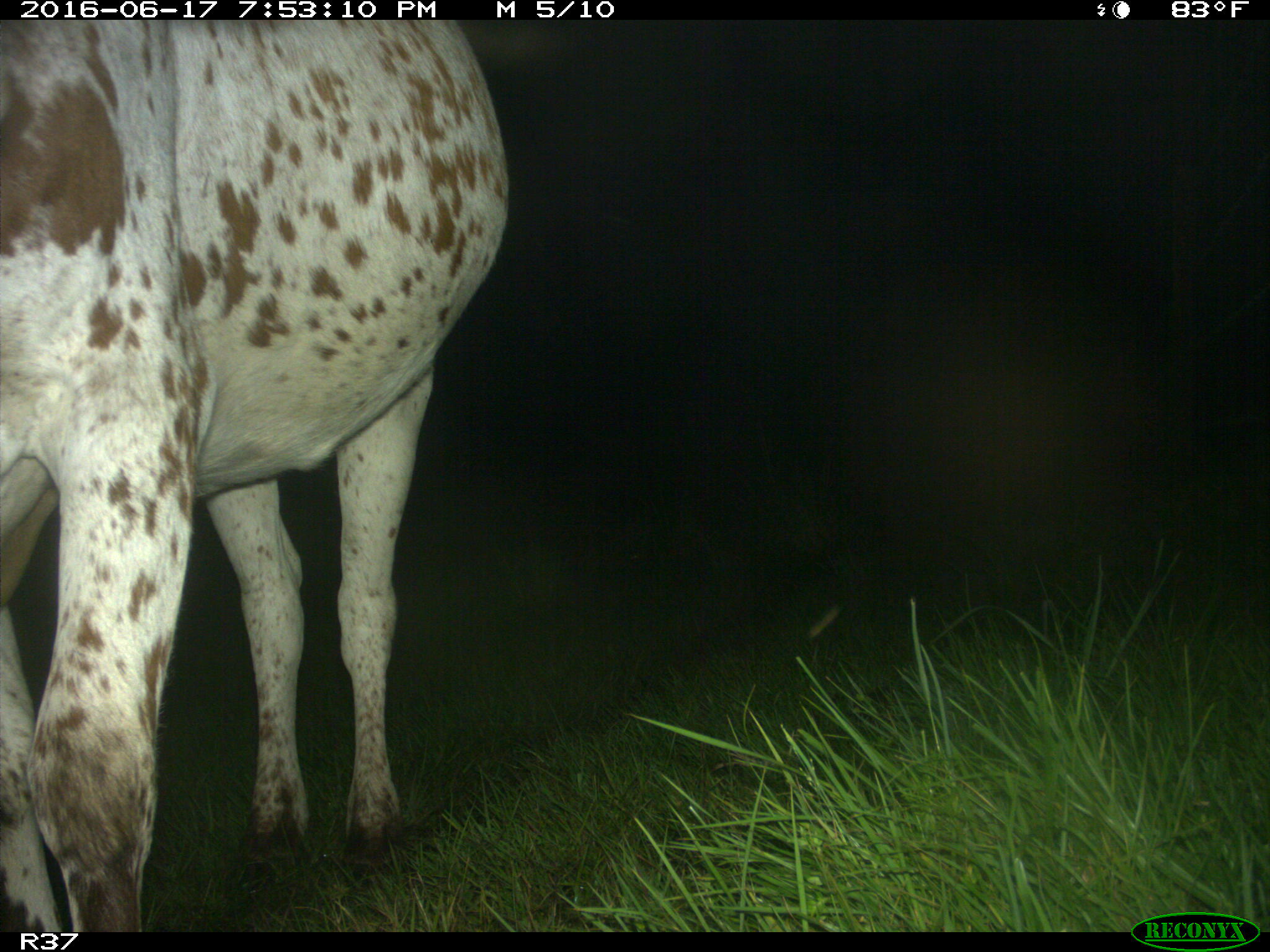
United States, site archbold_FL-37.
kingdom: Animalia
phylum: Chordata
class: Mammalia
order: Artiodactyla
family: Bovidae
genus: Bos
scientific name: Bos taurus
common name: domestic cow